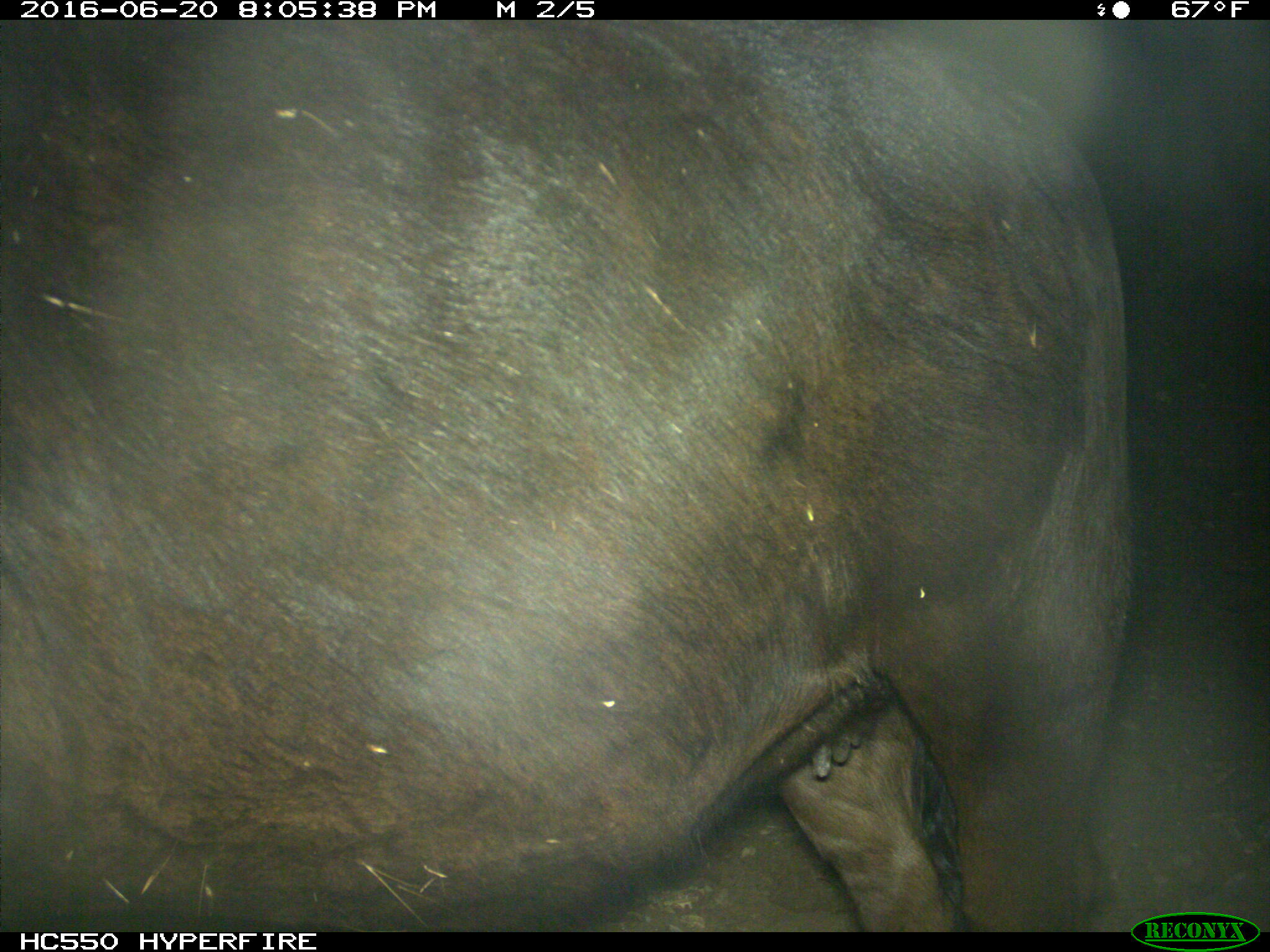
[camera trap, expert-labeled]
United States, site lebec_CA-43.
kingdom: Animalia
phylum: Chordata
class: Mammalia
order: Artiodactyla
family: Bovidae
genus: Bos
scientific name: Bos taurus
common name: domestic cow